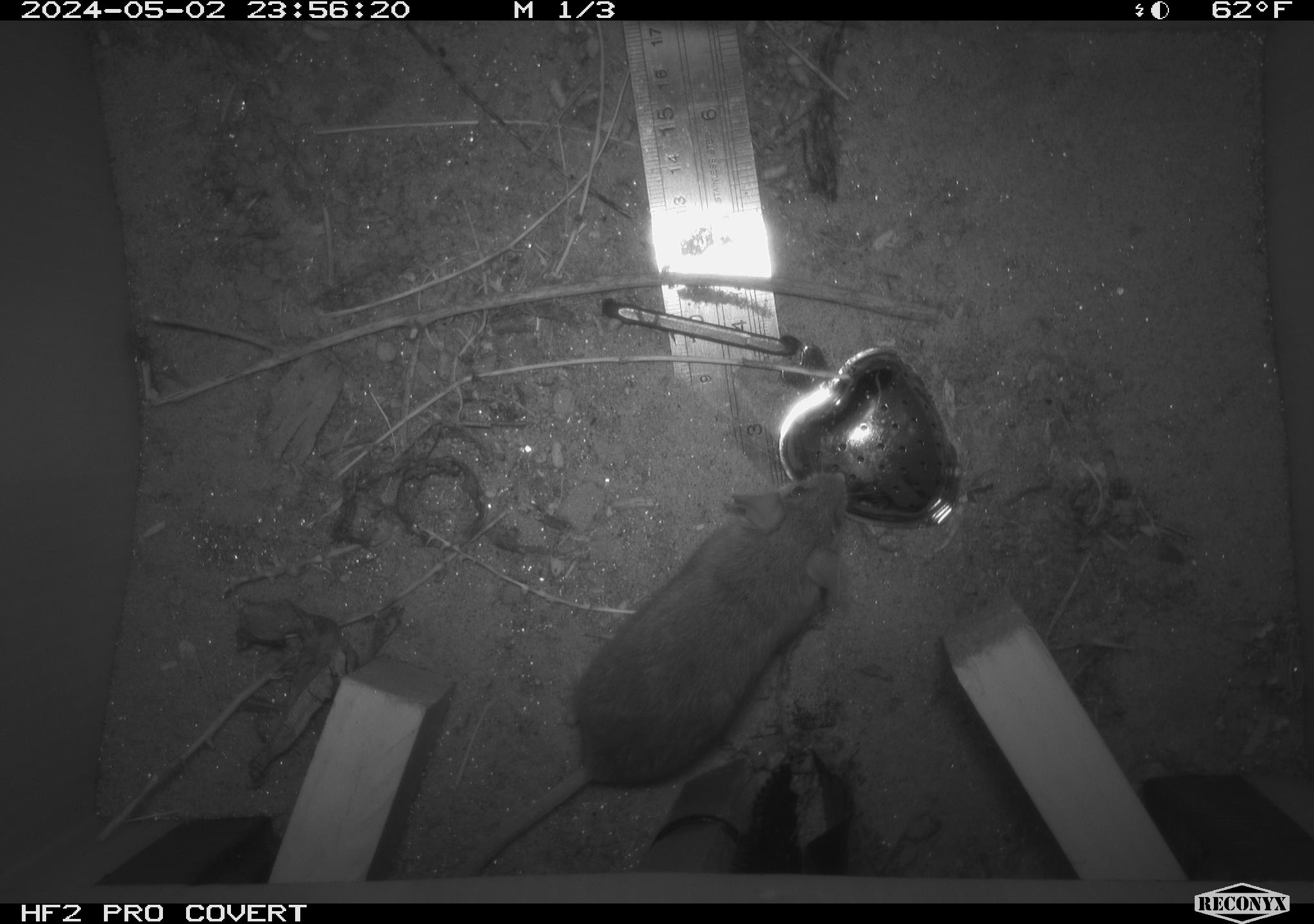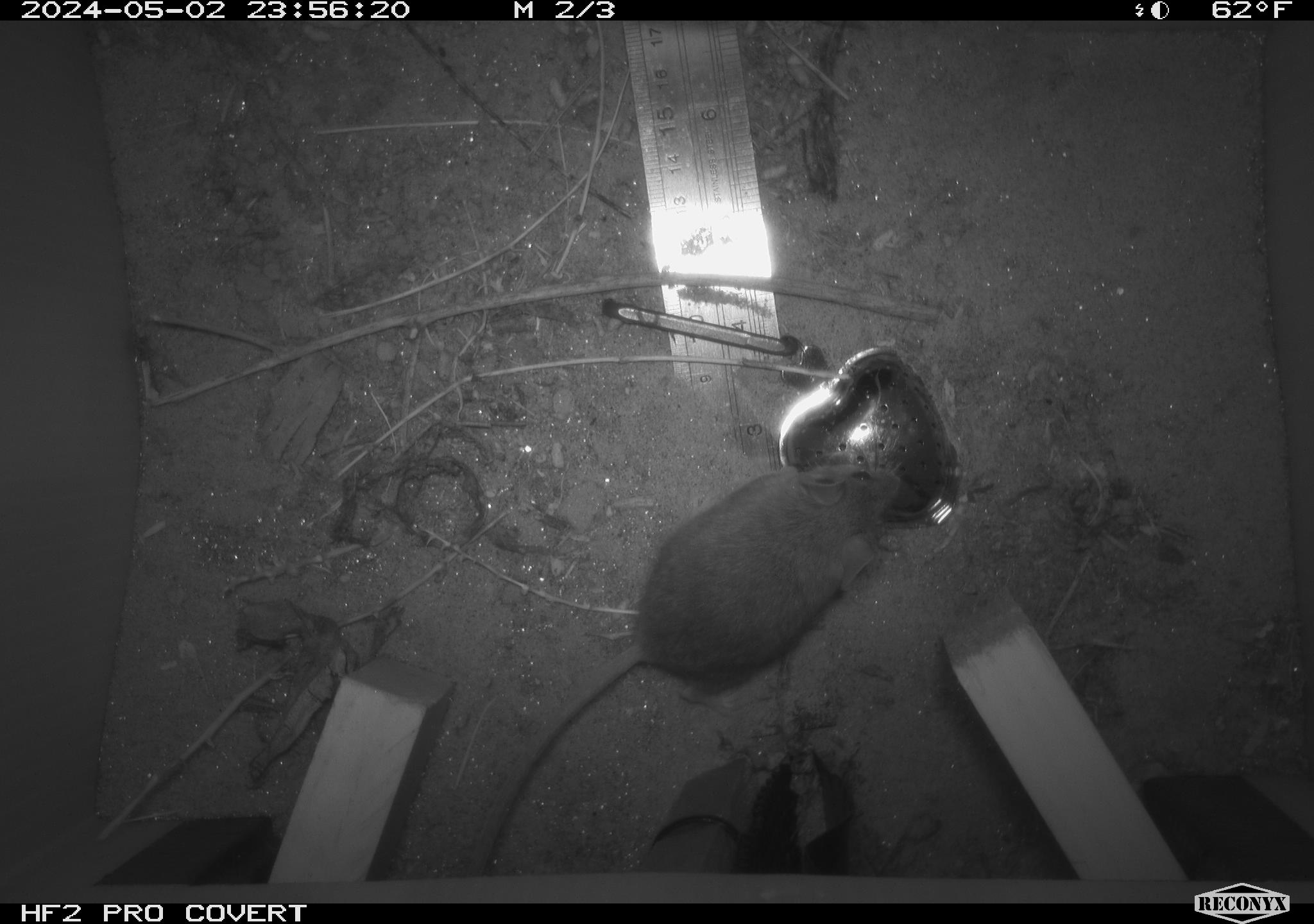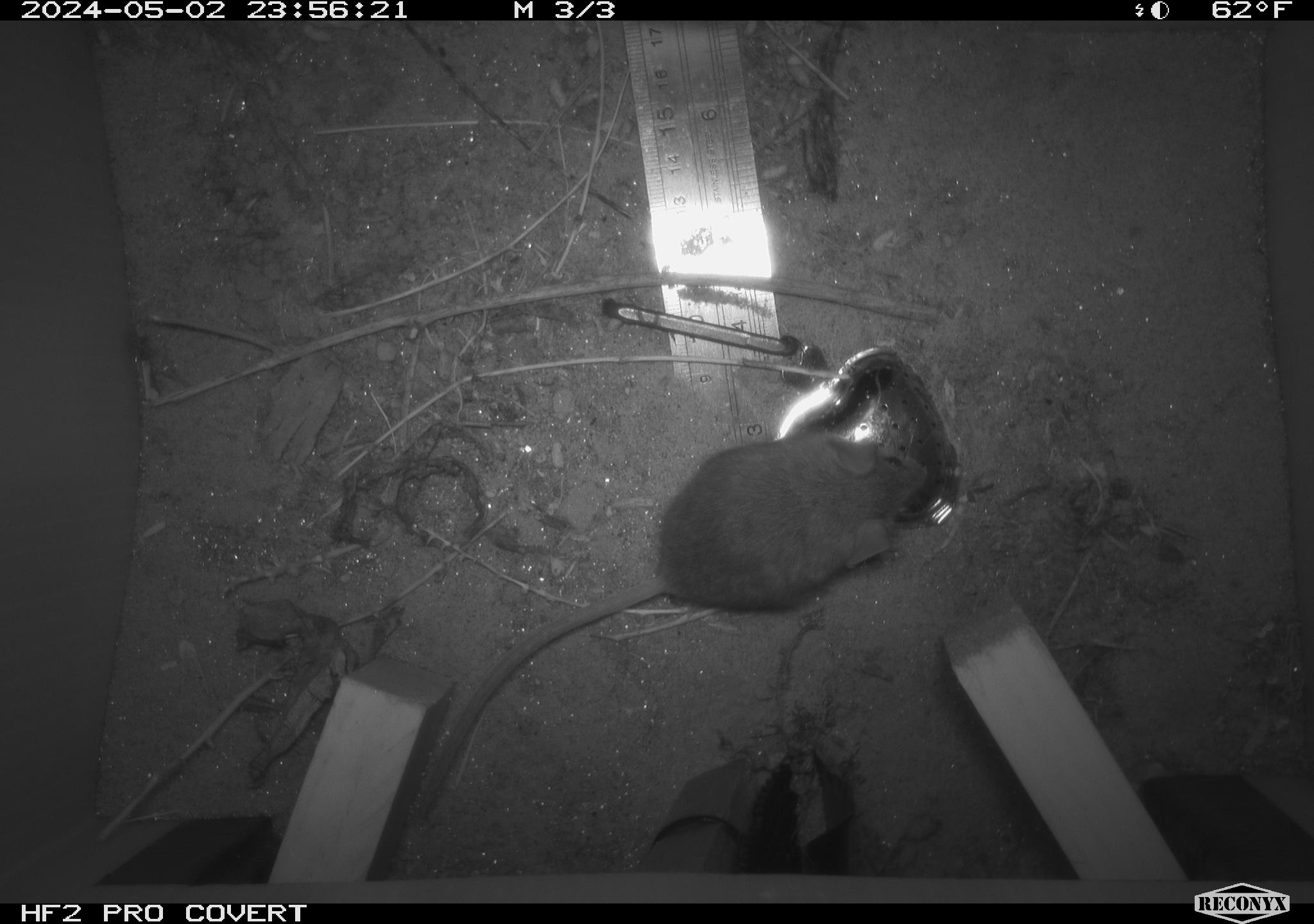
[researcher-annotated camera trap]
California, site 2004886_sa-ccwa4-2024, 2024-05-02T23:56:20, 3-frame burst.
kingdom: Animalia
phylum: Chordata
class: Mammalia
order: Rodentia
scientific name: Rodentia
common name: woodrat or rat or mouse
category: woodrat or rat or mouse species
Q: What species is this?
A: Woodrat or rat or mouse species (woodrat or rat or mouse) (Rodentia).